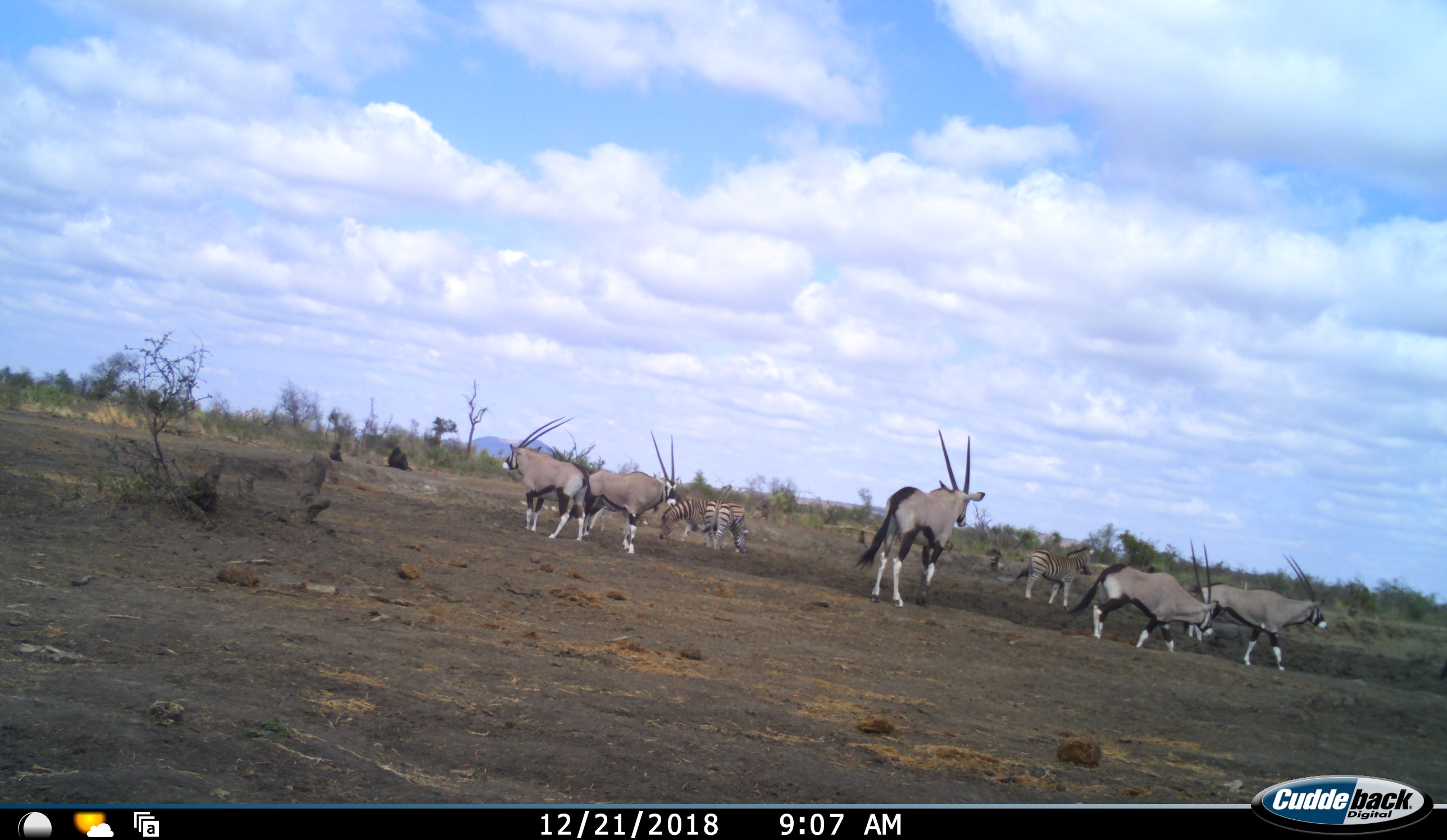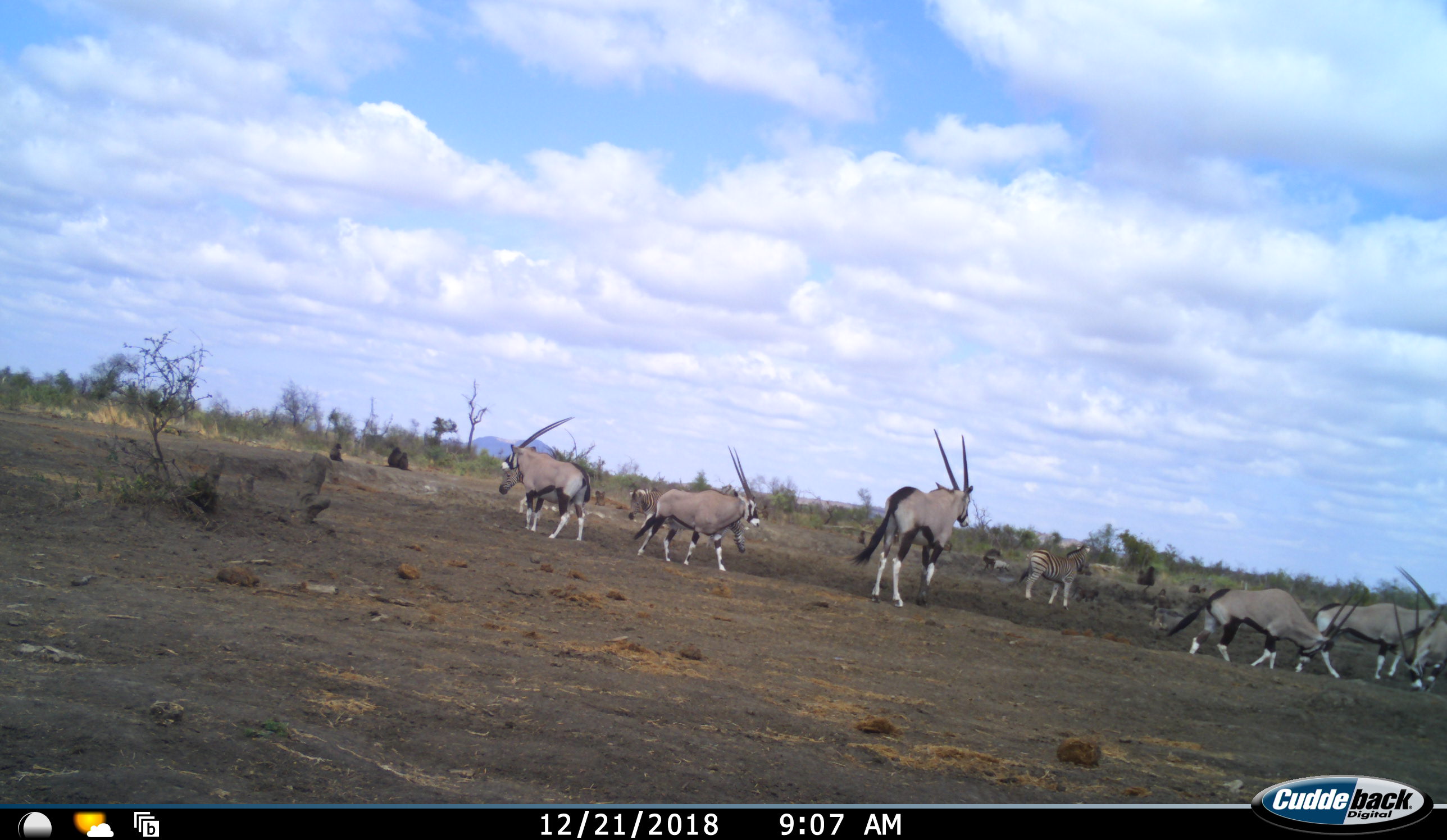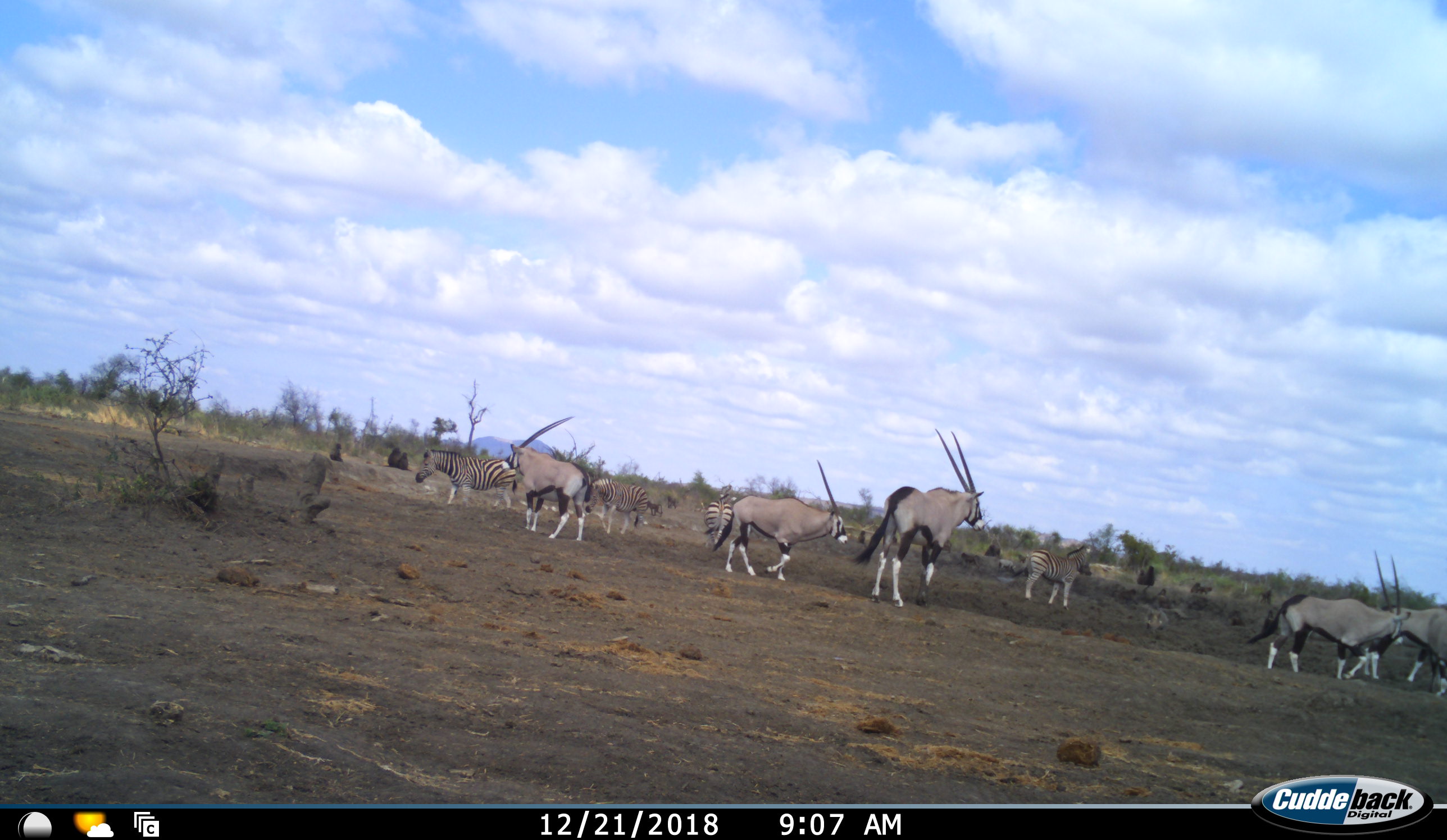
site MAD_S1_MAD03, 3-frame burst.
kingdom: Animalia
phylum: Chordata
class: Mammalia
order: Artiodactyla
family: Bovidae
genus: Oryx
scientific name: Oryx gazella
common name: gemsbok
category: oryx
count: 6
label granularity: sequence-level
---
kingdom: Animalia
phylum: Chordata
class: Mammalia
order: Perissodactyla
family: Equidae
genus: Equus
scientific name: Equus quagga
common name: plains zebra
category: zebraplains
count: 4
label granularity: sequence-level